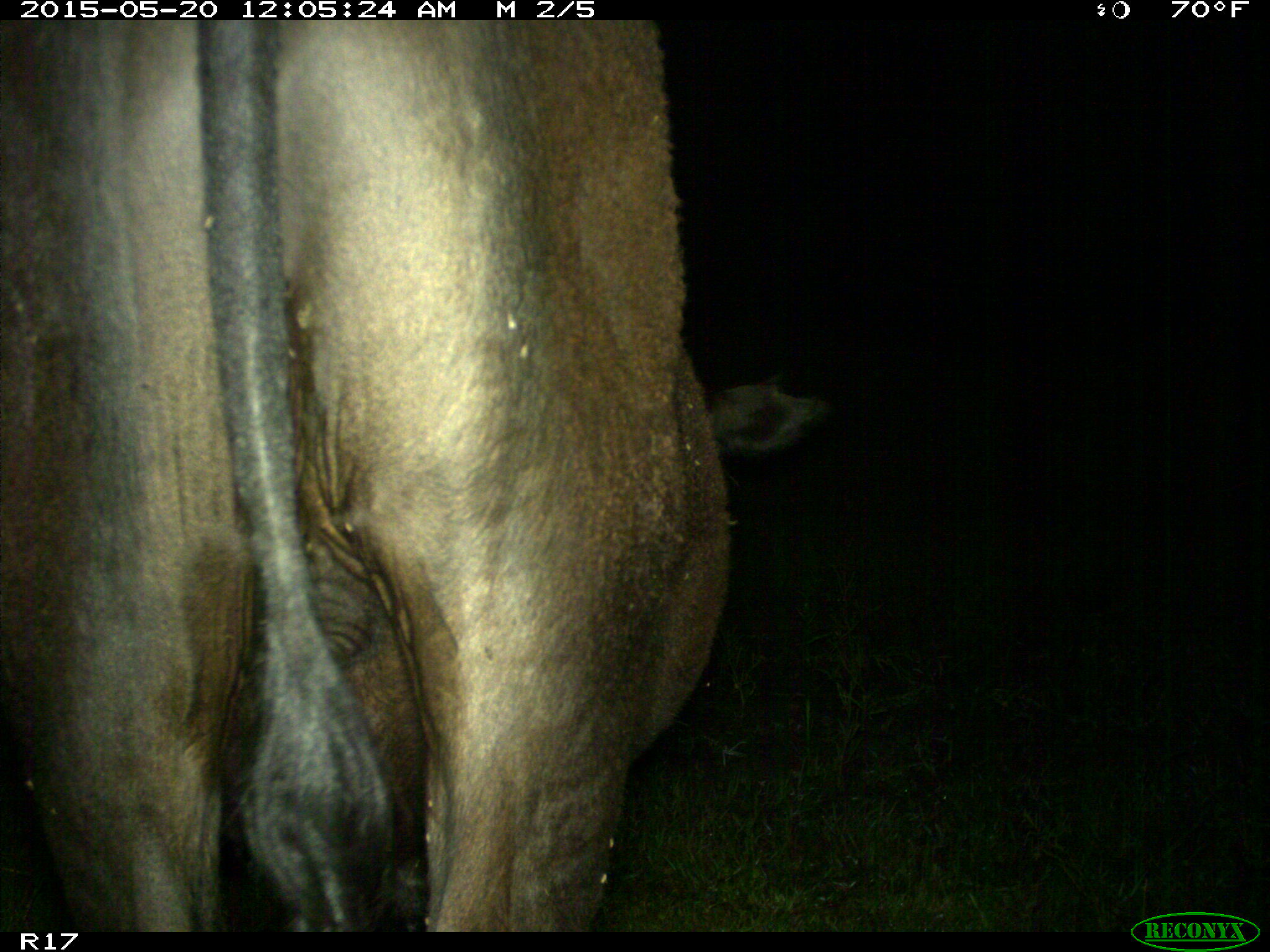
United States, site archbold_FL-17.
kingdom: Animalia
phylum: Chordata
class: Mammalia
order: Artiodactyla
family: Bovidae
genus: Bos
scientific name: Bos taurus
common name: domestic cow